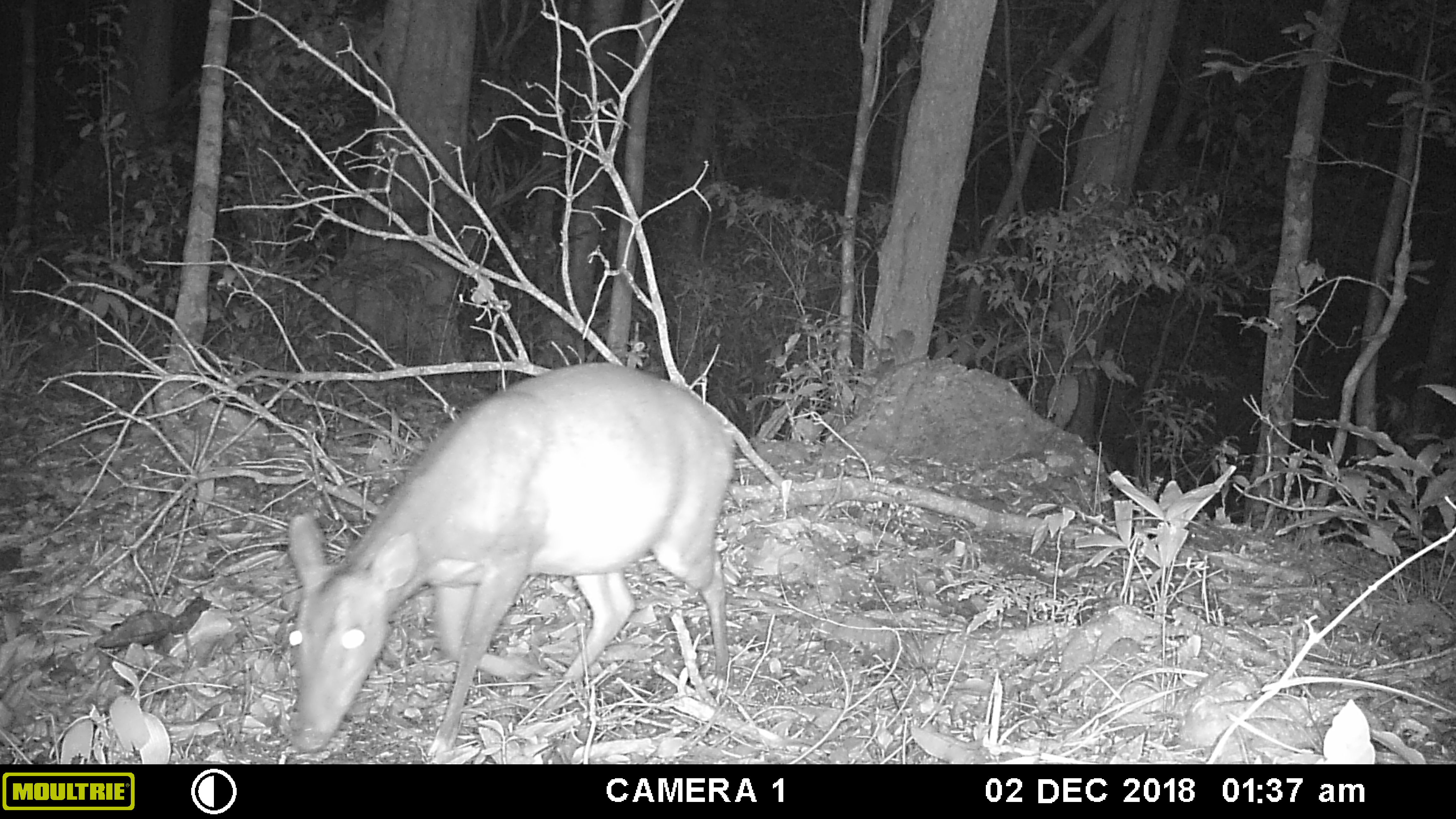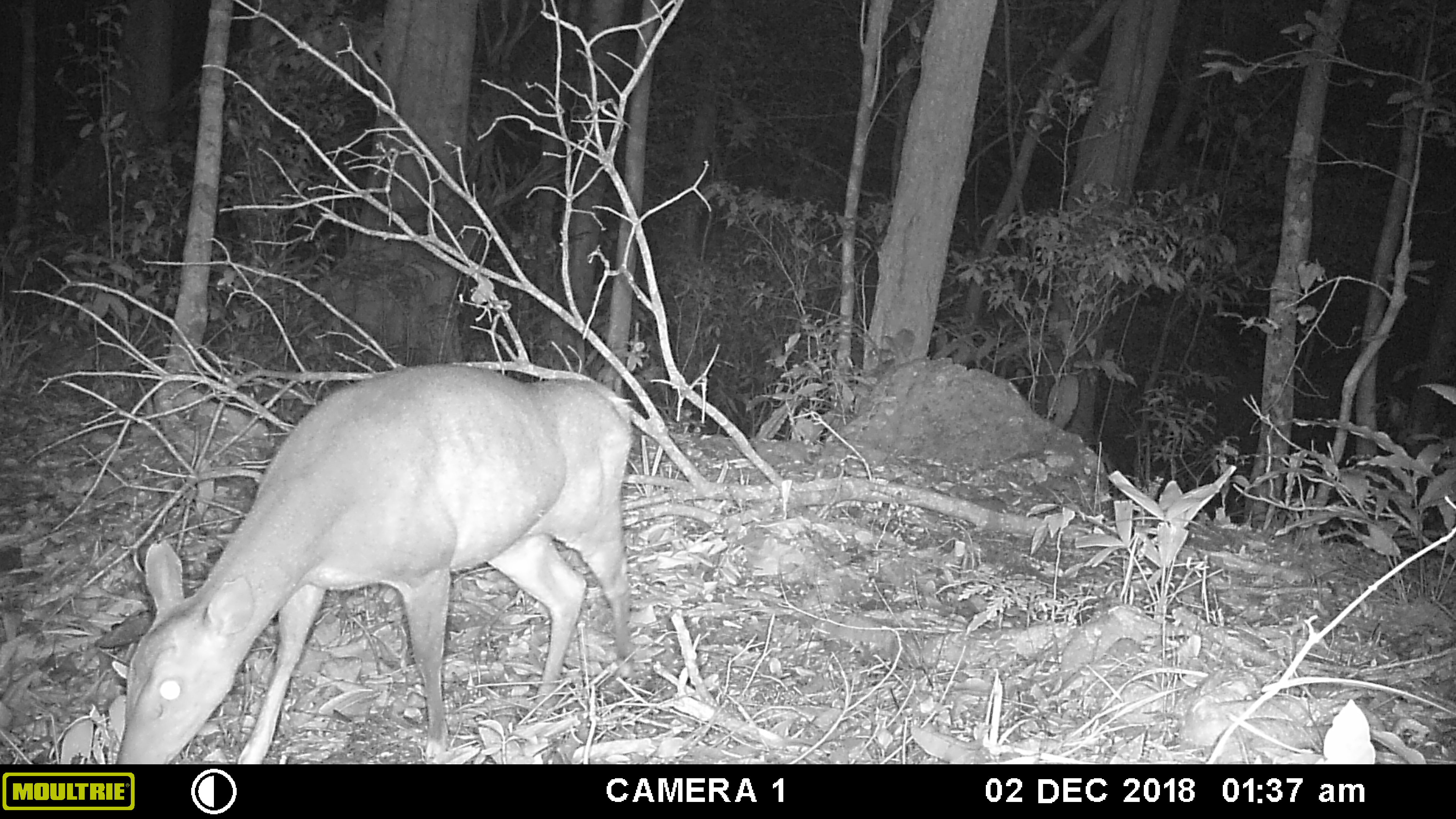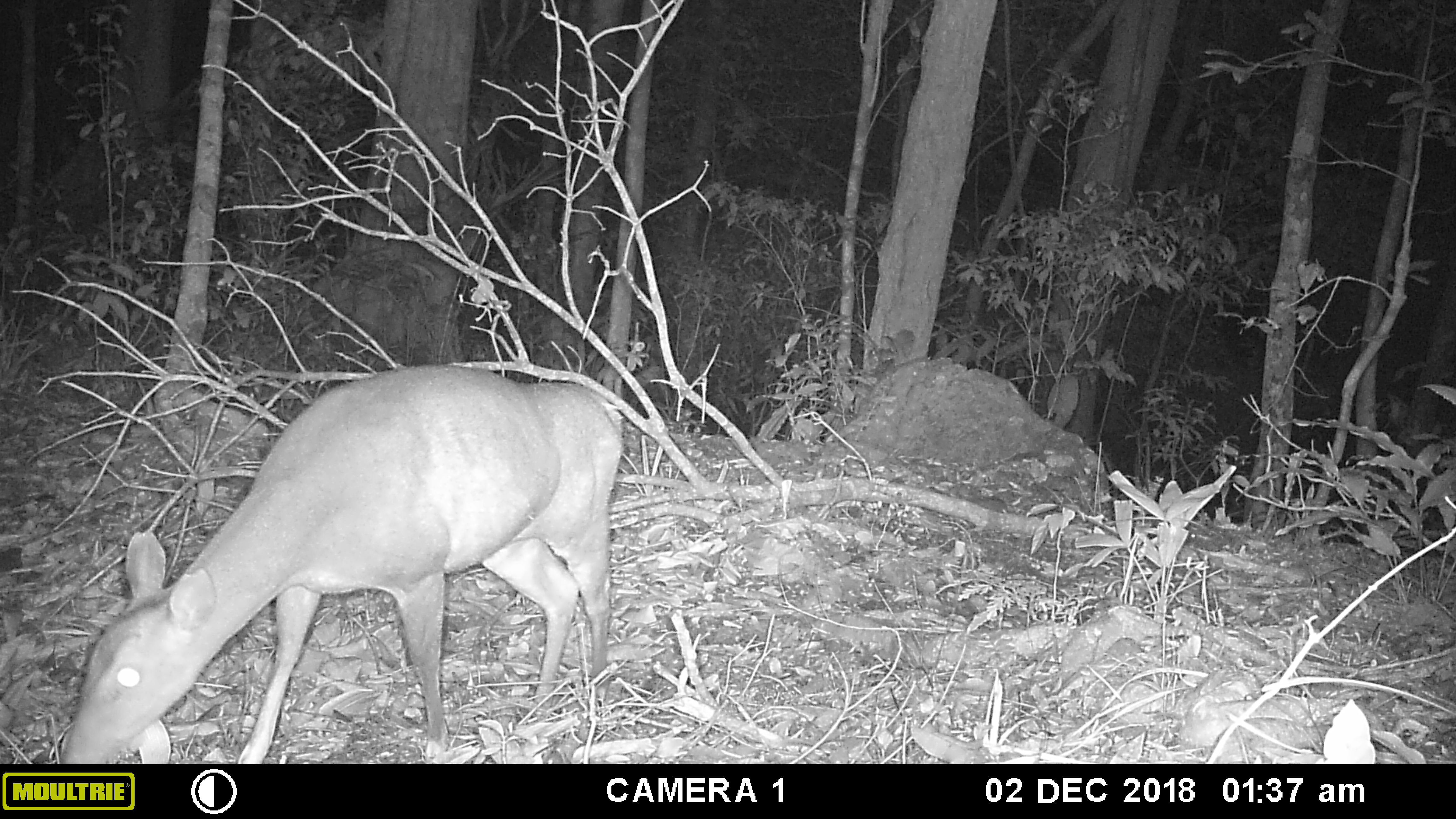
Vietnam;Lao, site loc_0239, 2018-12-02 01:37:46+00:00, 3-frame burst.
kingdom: Animalia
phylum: Chordata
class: Mammalia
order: Artiodactyla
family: Cervidae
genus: Muntiacus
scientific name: Muntiacus vuquangensis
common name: large-antlered muntjac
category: large antlered muntjac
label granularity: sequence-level